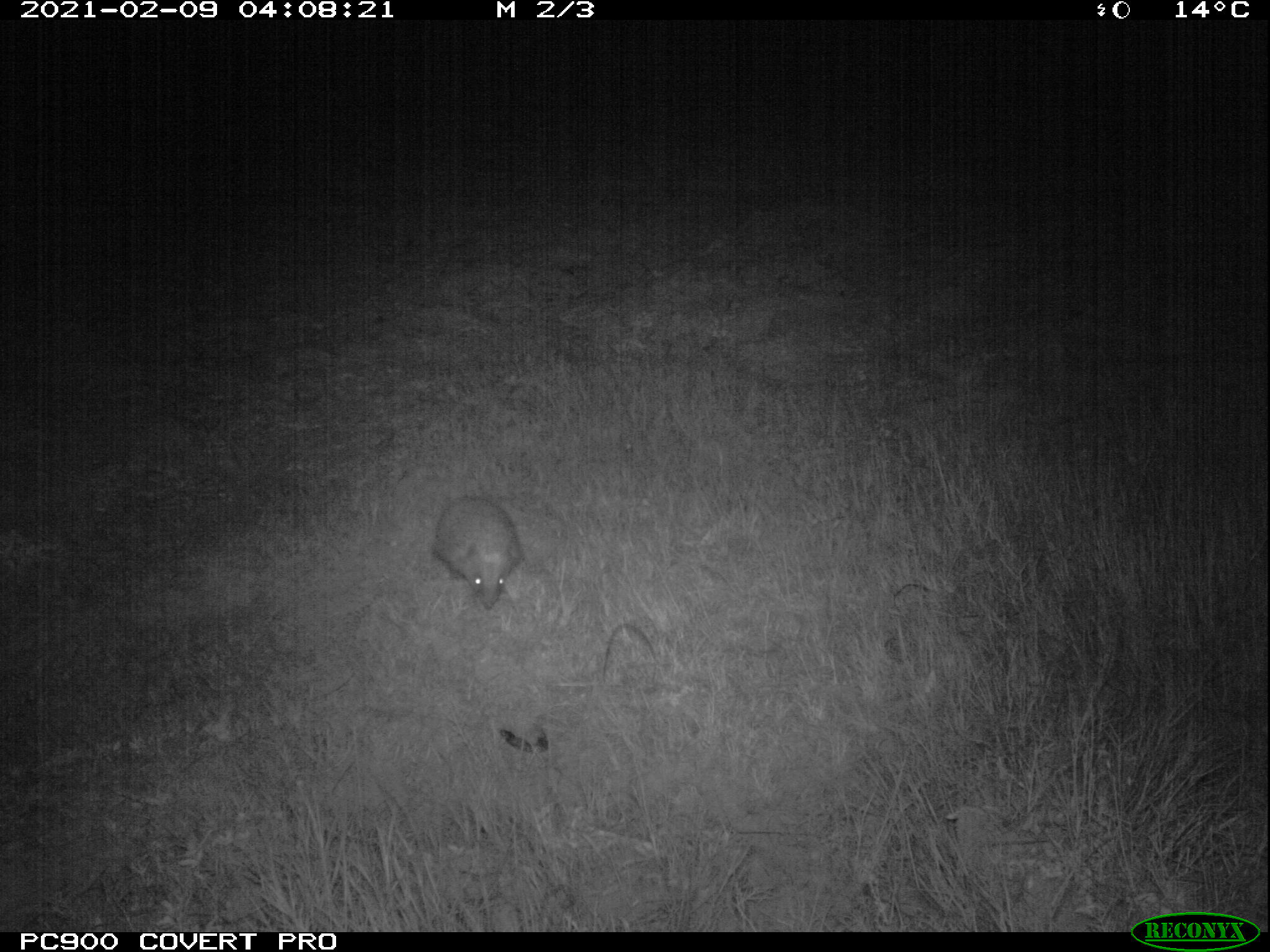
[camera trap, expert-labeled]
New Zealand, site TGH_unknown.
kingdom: Animalia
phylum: Chordata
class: Mammalia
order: Eulipotyphla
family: Erinaceidae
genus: Erinaceus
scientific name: Erinaceus europaeus europaeus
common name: european hedgehog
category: hedgehog